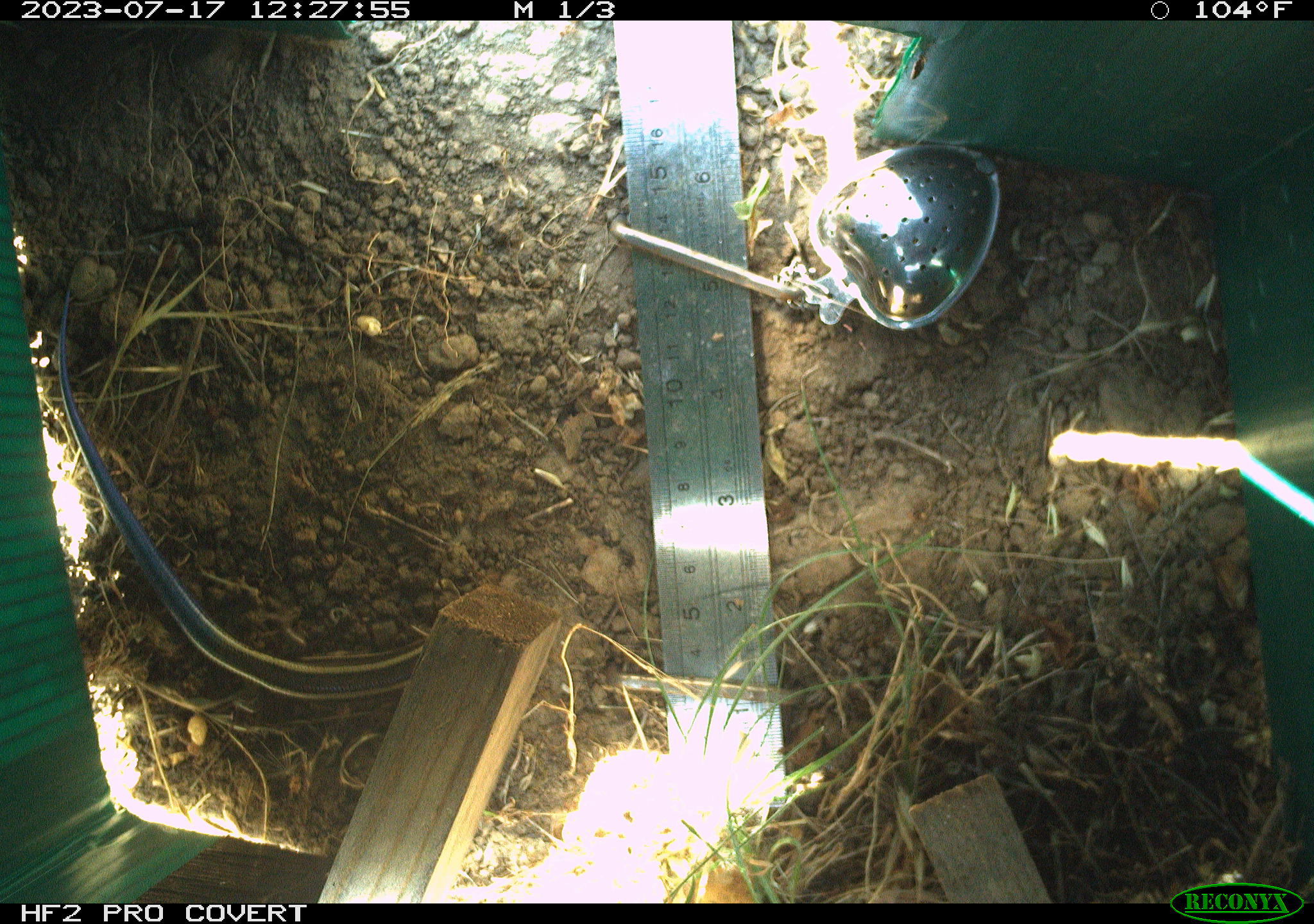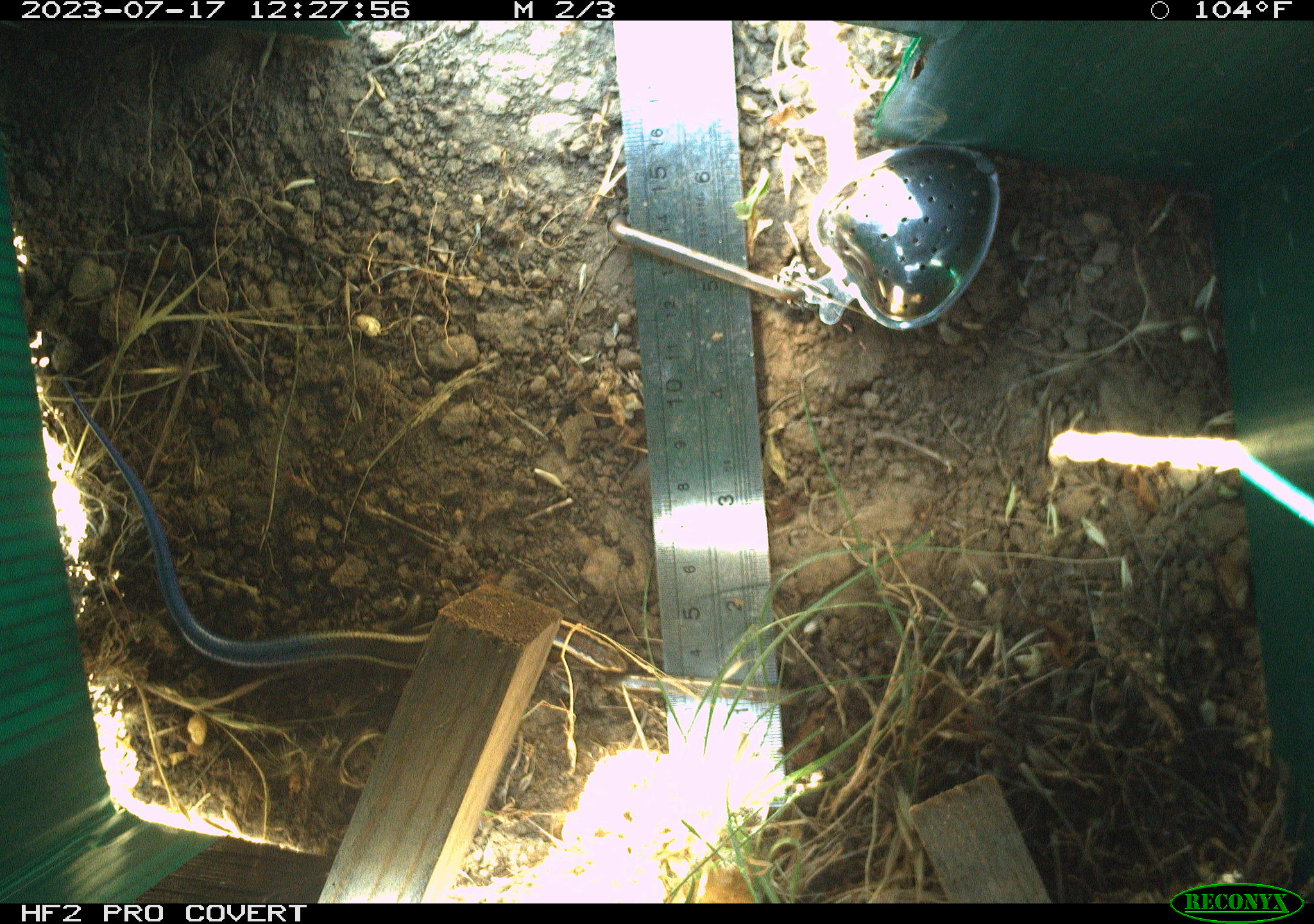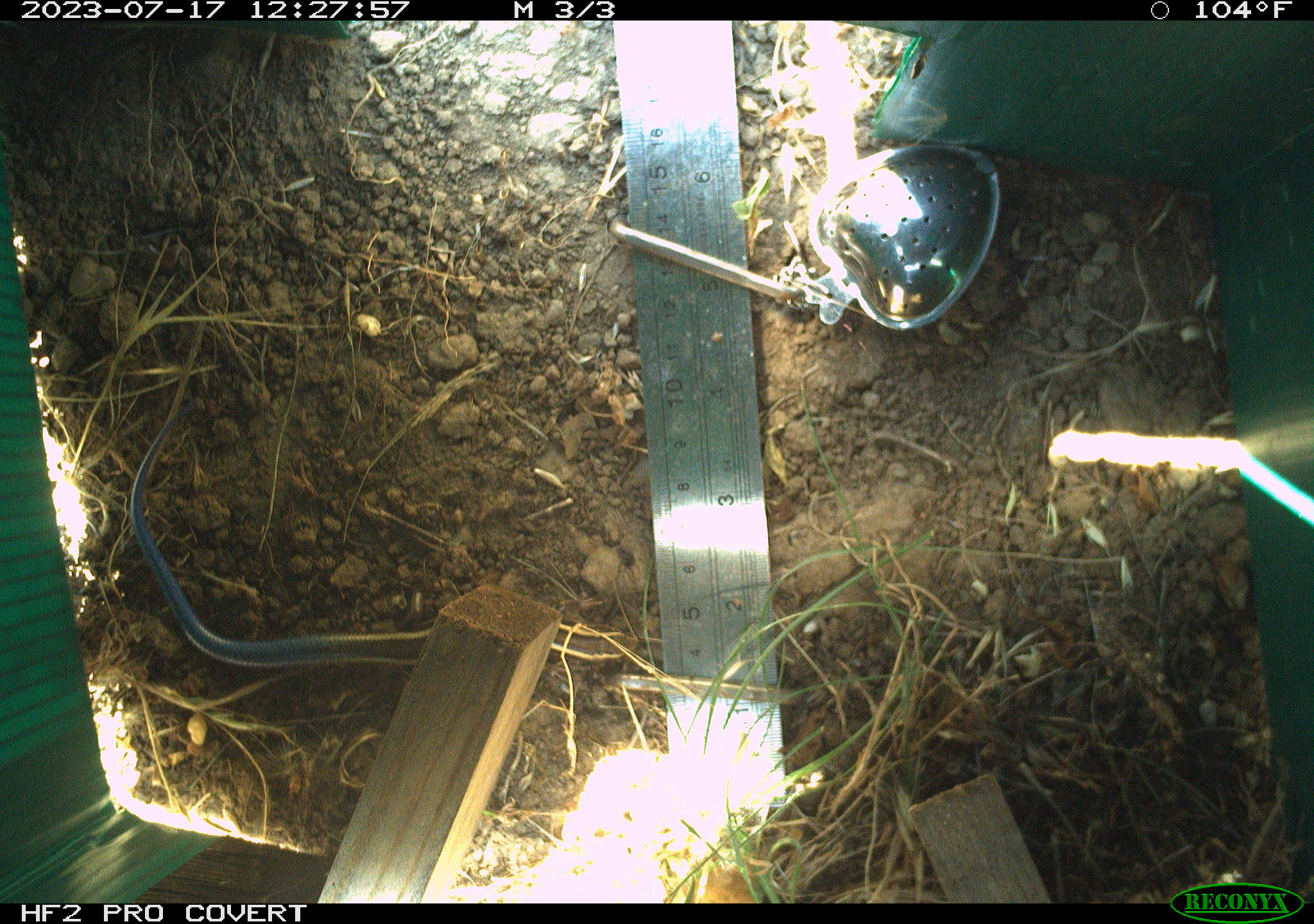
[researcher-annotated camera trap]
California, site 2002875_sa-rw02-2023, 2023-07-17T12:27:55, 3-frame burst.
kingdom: Animalia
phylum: Chordata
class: Reptilia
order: Squamata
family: Scincidae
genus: Plestiodon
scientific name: Plestiodon skiltonianus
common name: western skink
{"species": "western skink (Plestiodon skiltonianus)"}